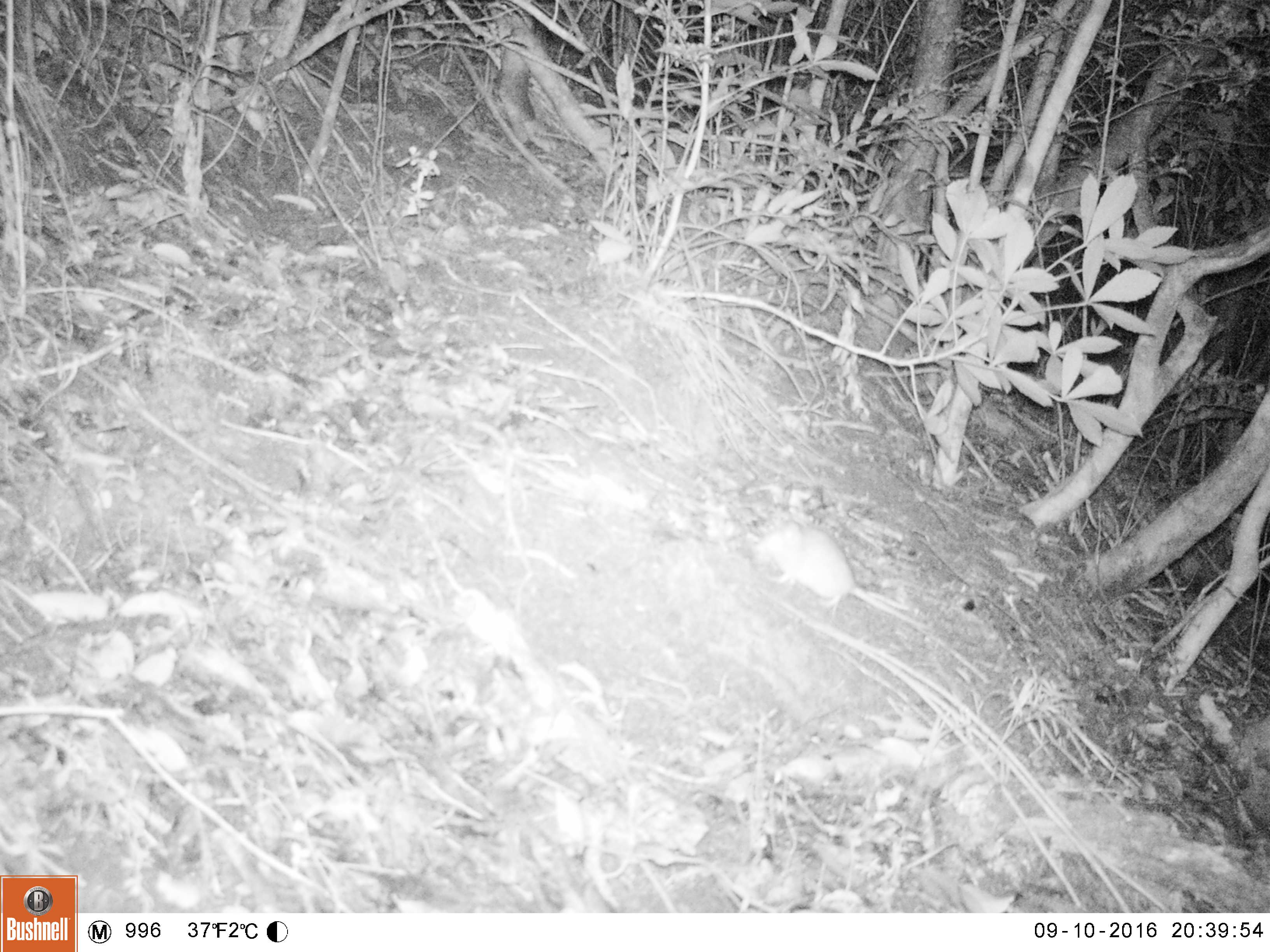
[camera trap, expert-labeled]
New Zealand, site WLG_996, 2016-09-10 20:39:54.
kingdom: Animalia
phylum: Chordata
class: Mammalia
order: Rodentia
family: Muridae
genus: Rattus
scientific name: Rattus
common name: rat